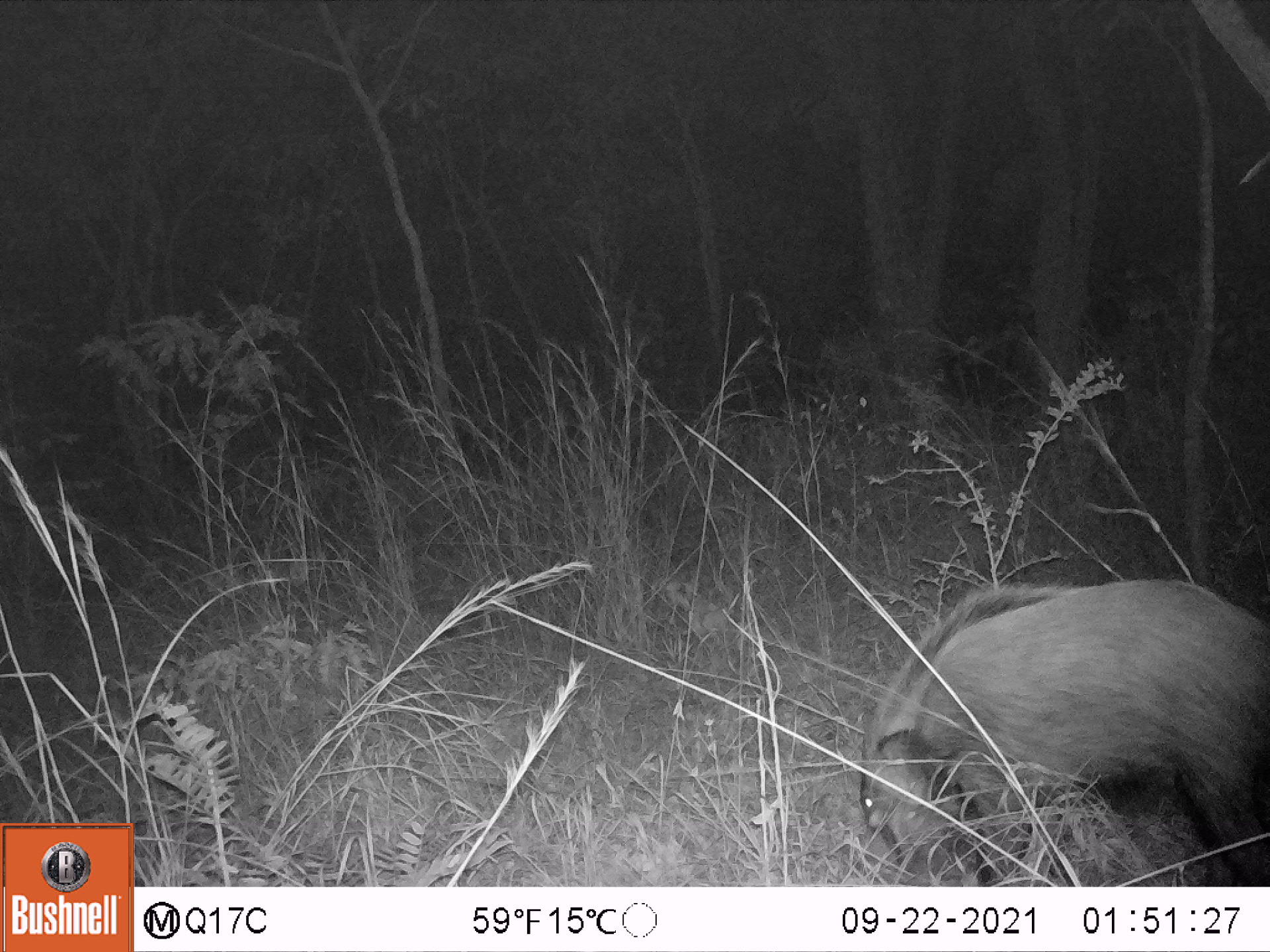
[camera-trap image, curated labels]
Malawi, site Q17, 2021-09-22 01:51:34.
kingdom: Animalia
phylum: Chordata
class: Mammalia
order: Artiodactyla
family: Suidae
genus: Potamochoerus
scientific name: Potamochoerus larvatus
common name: bushpig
Bushpig (Potamochoerus larvatus), count 1.